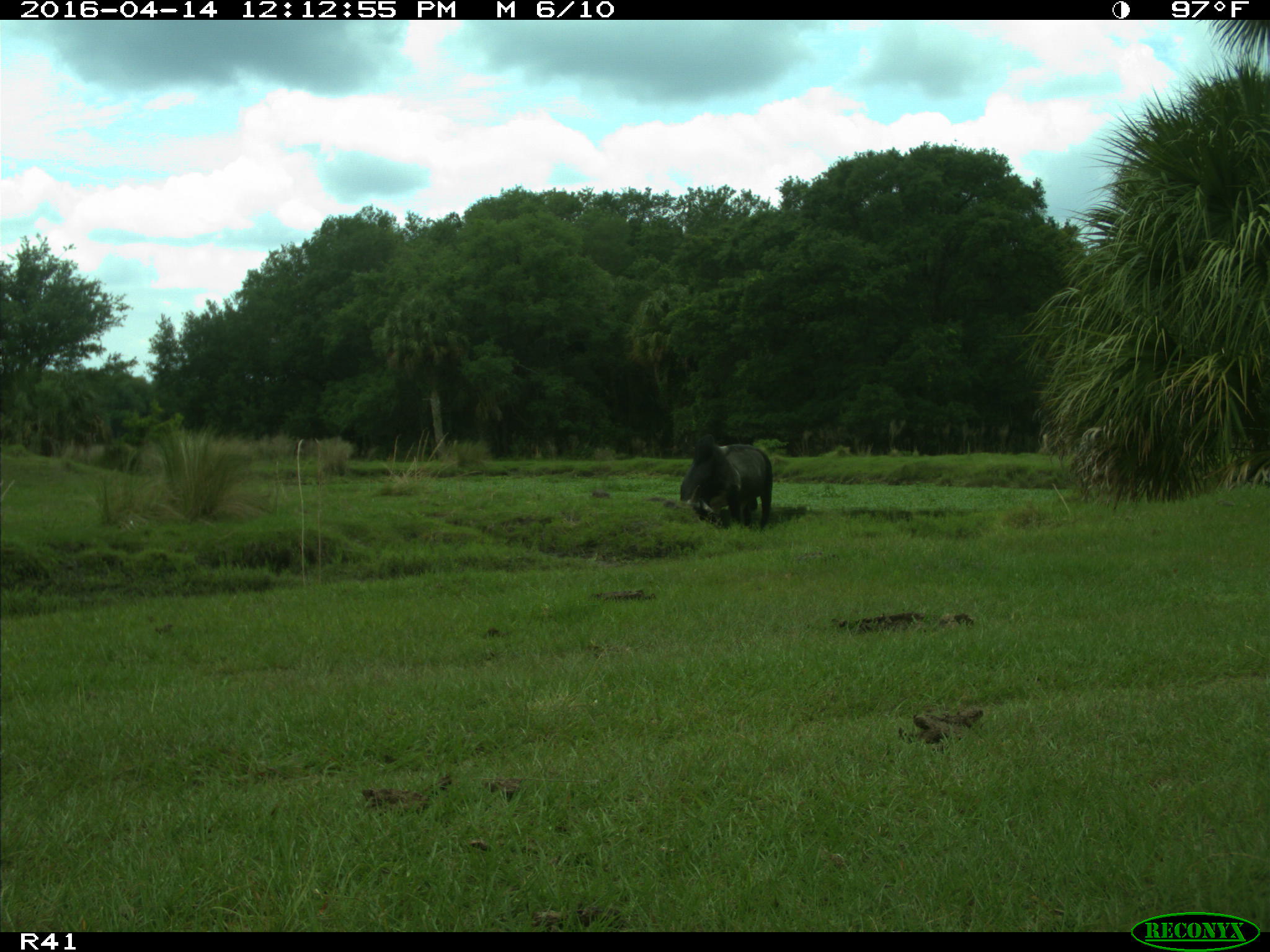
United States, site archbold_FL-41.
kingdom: Animalia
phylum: Chordata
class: Mammalia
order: Artiodactyla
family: Bovidae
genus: Bos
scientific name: Bos taurus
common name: domestic cow